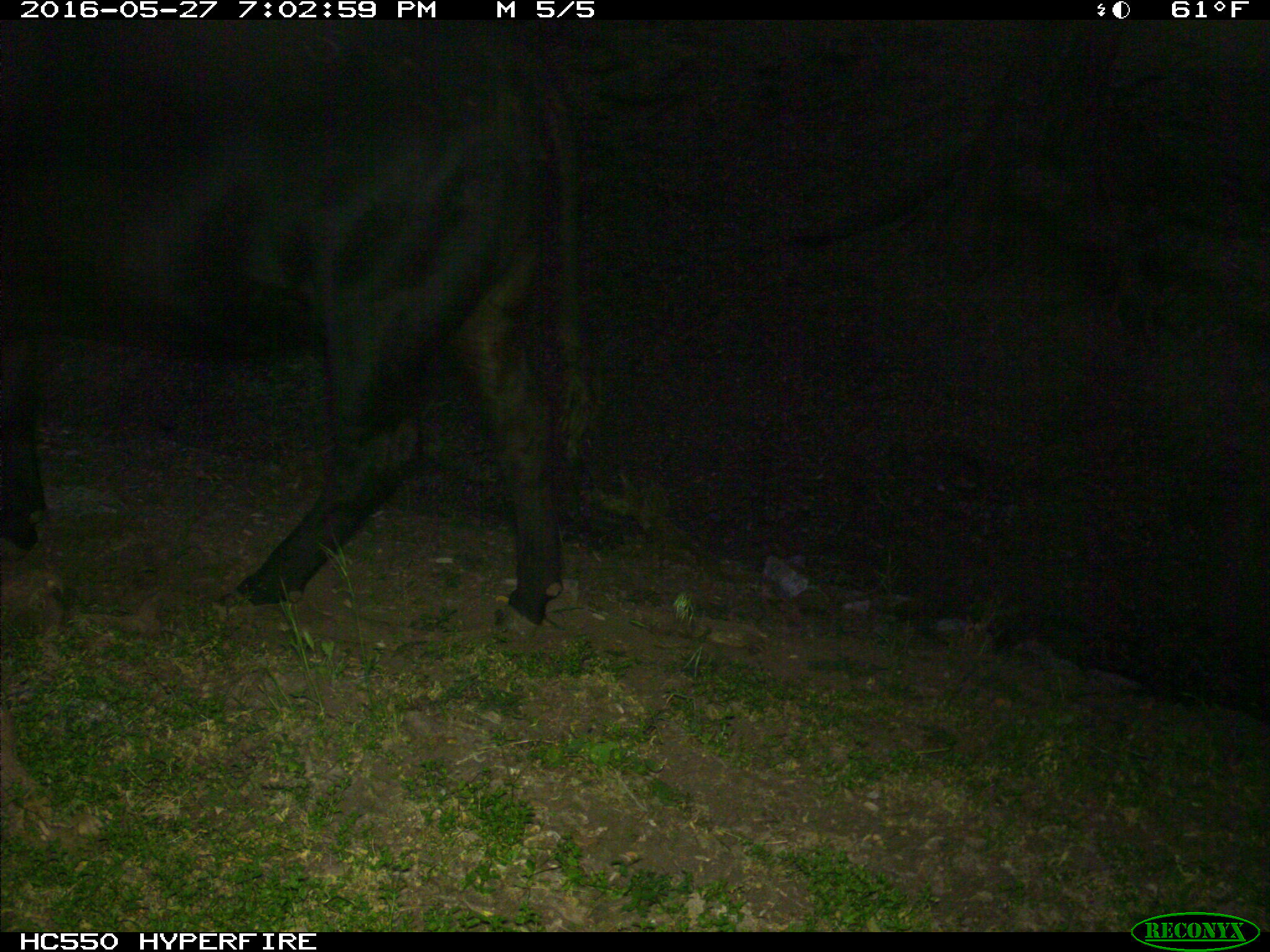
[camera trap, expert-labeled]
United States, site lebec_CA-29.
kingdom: Animalia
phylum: Chordata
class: Mammalia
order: Artiodactyla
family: Bovidae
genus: Bos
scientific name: Bos taurus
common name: domestic cow